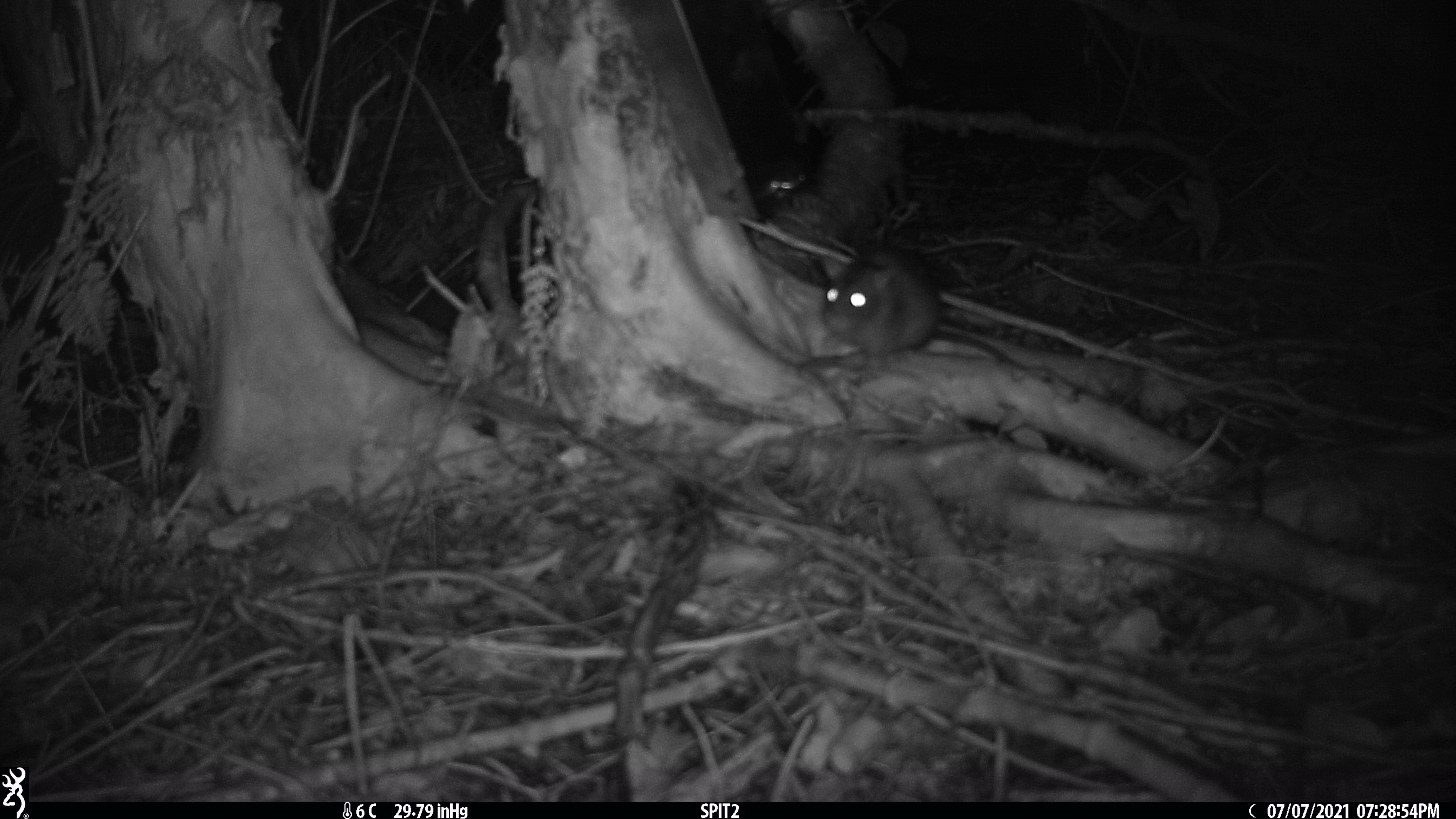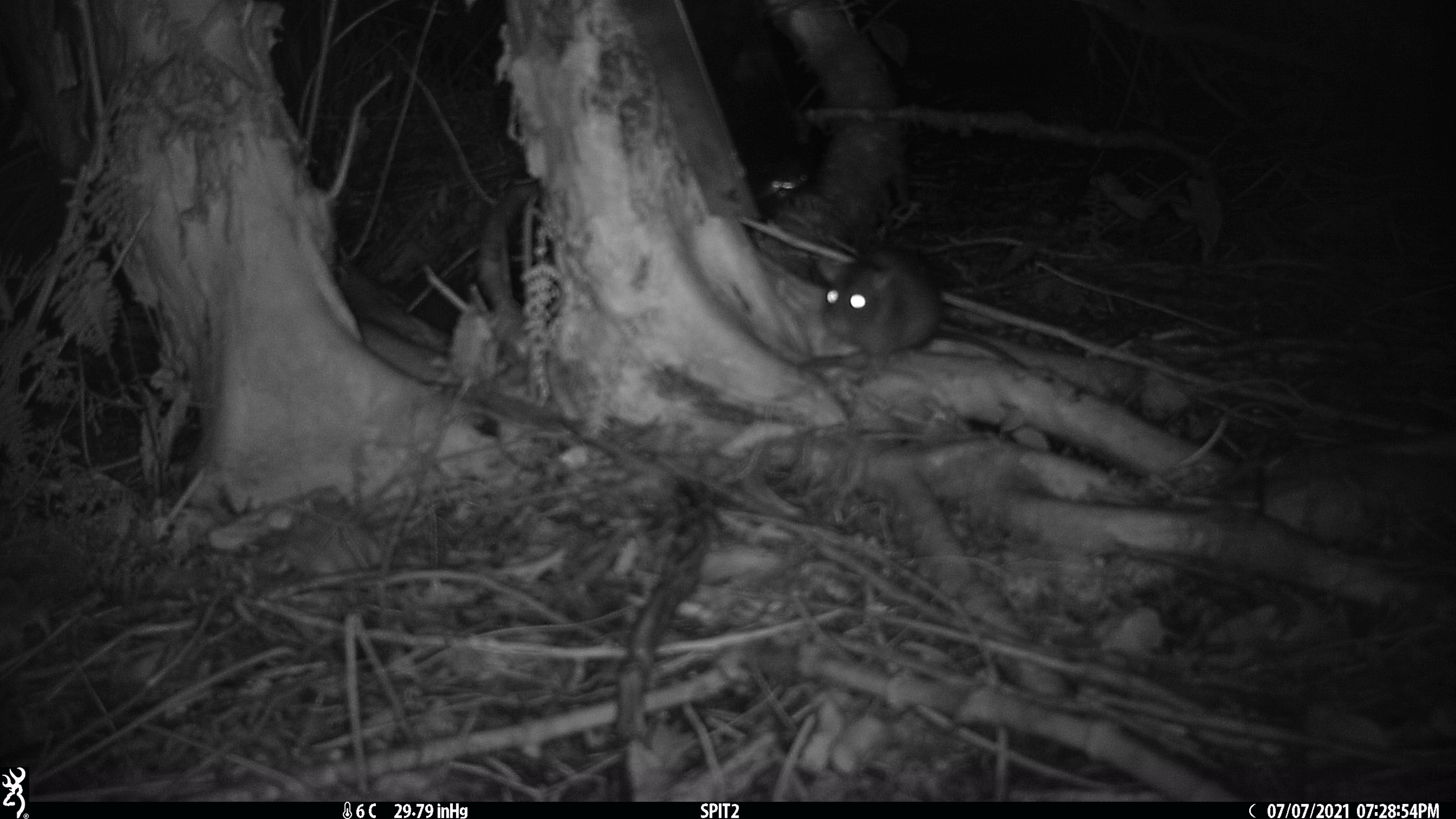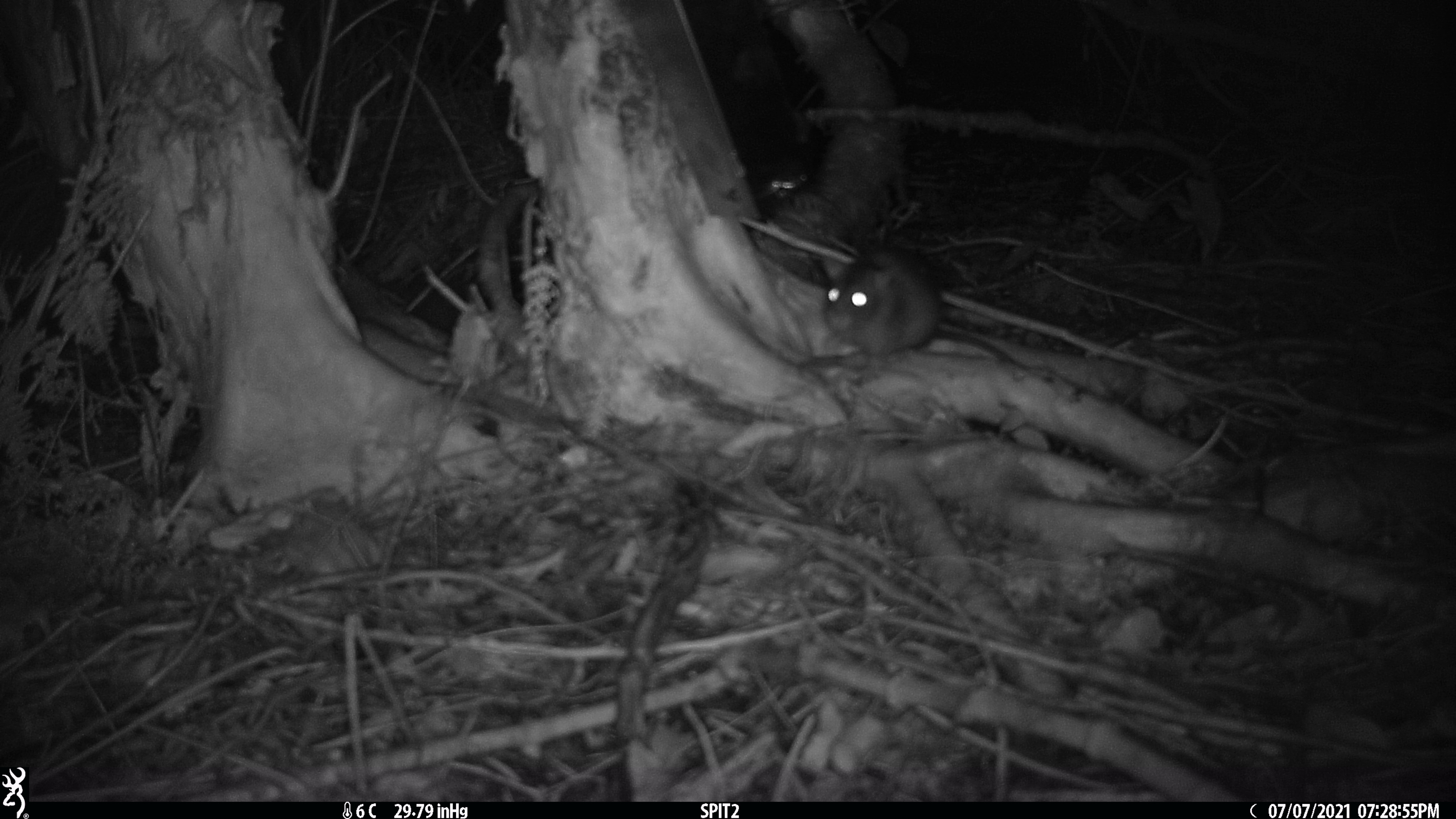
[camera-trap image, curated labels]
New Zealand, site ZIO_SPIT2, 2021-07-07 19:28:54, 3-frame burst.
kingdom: Animalia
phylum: Chordata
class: Mammalia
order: Rodentia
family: Muridae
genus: Rattus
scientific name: Rattus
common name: rat